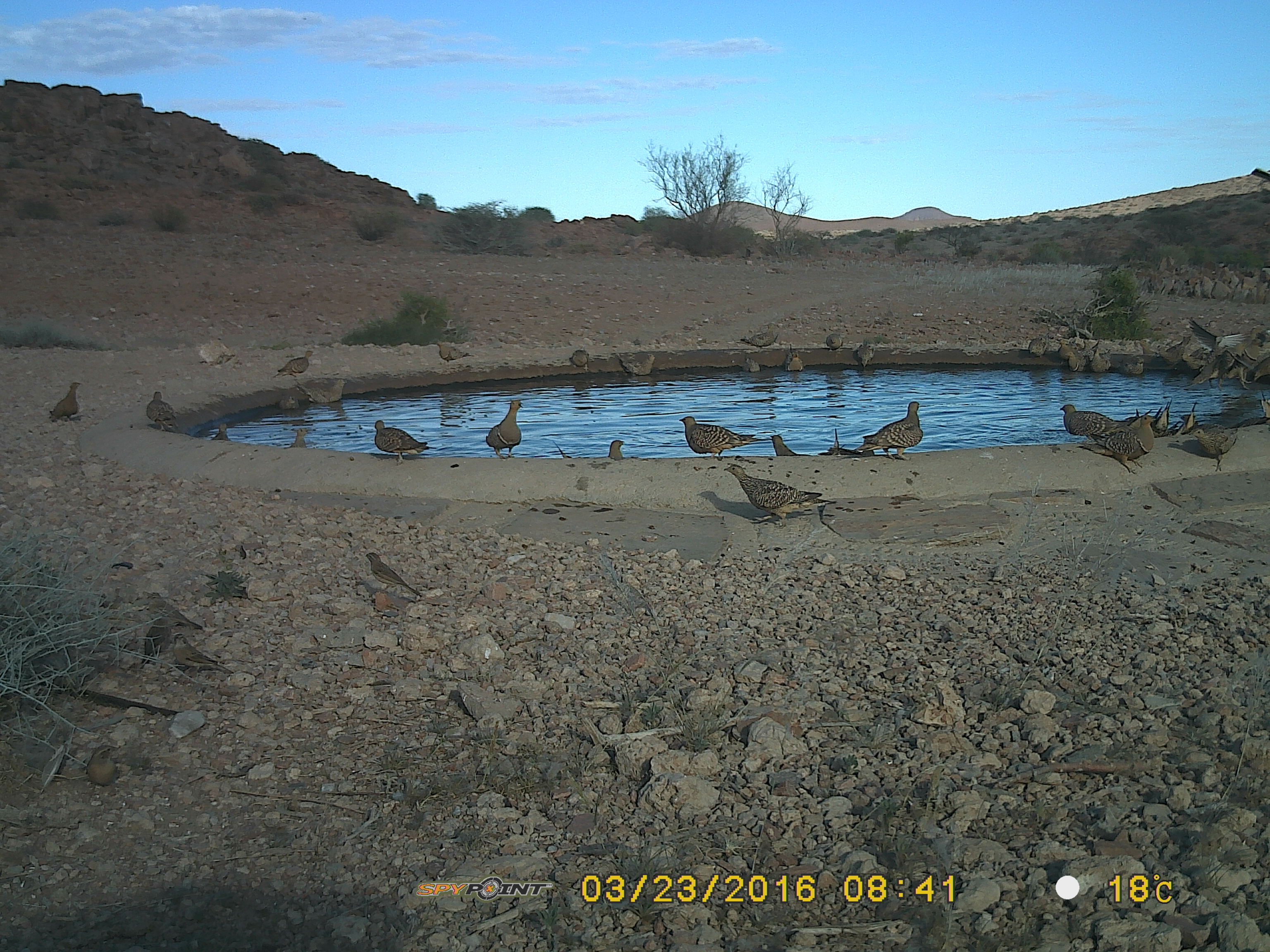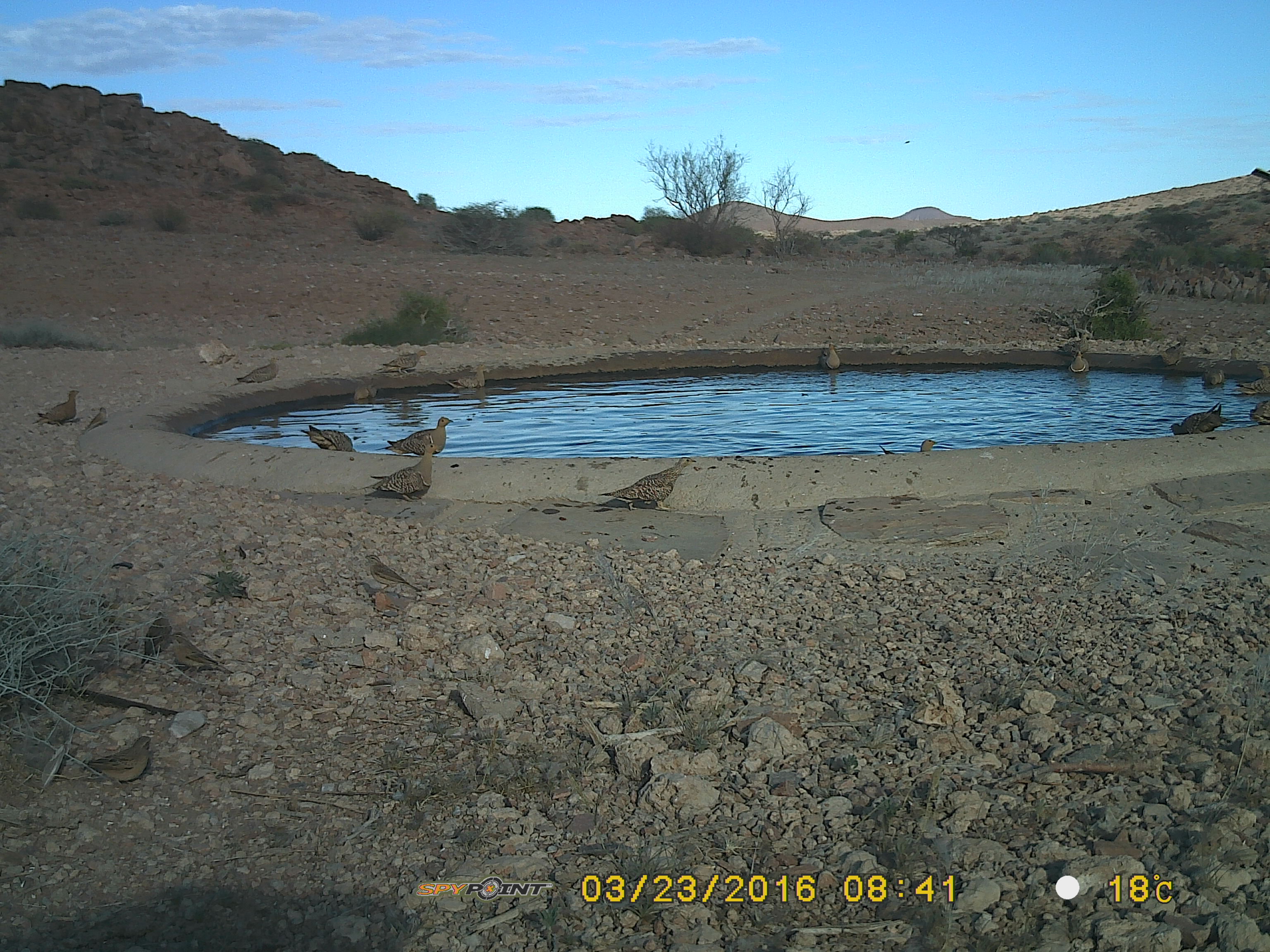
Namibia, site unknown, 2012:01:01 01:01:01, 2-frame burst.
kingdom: Animalia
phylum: Chordata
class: Aves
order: Pterocliformes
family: Pteroclidae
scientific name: Pteroclidae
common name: sandgrouse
Pteroclidae (sandgrouse).